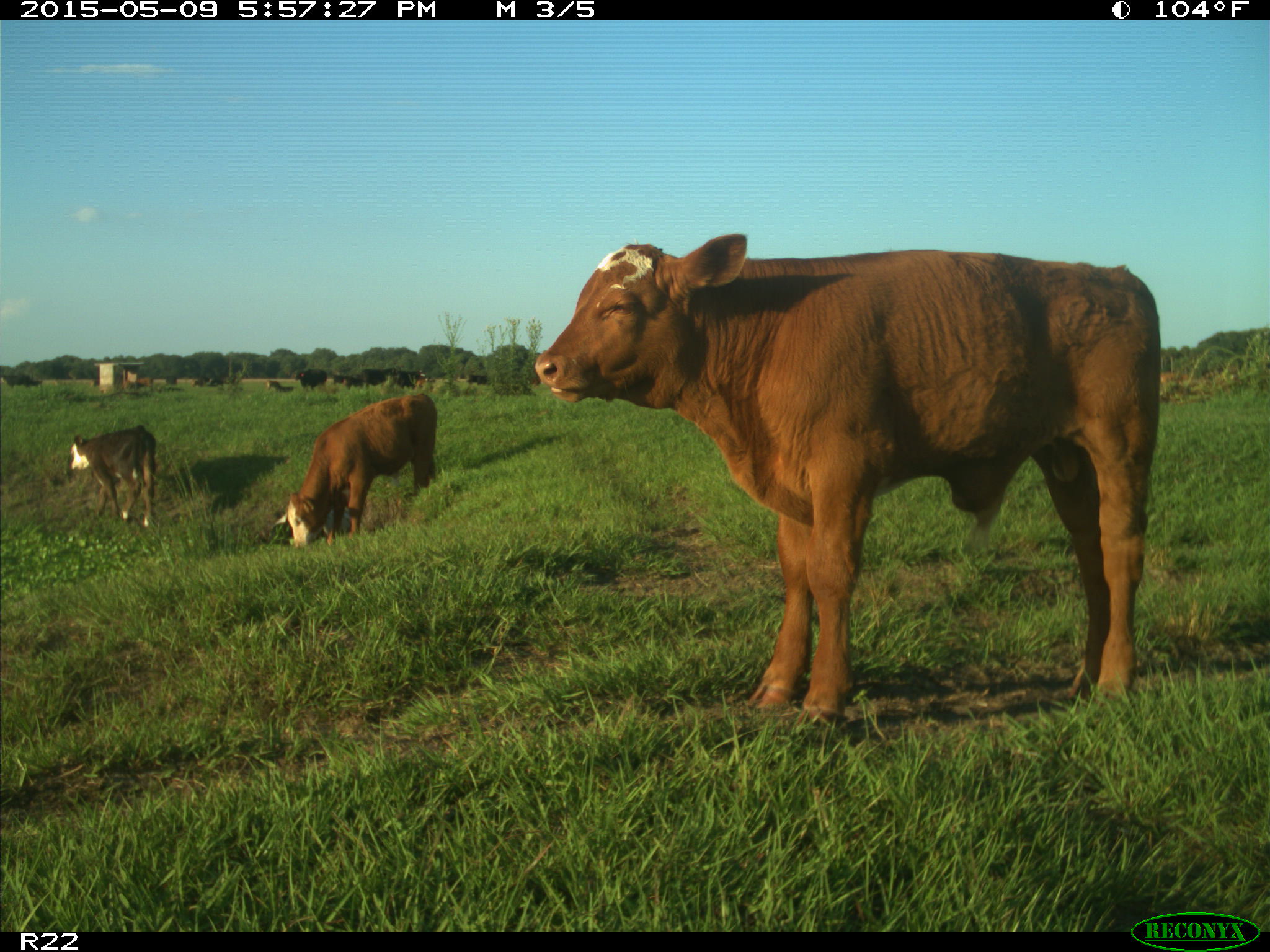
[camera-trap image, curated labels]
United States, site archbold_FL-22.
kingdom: Animalia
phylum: Chordata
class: Mammalia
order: Artiodactyla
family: Bovidae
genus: Bos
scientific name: Bos taurus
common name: domestic cow